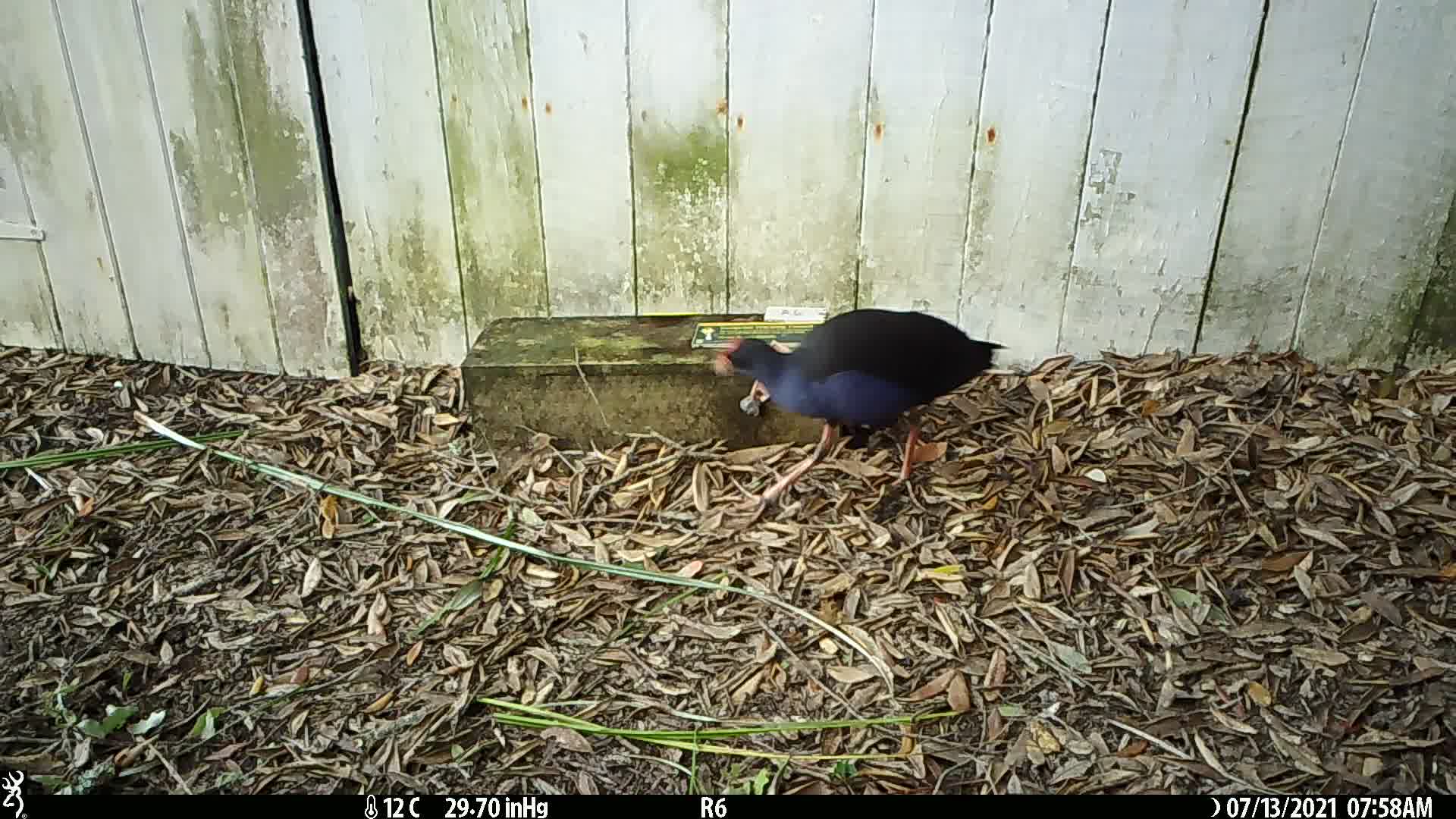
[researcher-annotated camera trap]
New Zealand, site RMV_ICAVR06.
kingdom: Animalia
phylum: Chordata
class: Aves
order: Gruiformes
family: Rallidae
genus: Porphyrio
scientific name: Porphyrio melanotus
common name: australasian swamphen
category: pukeko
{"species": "pukeko (australasian swamphen) (Porphyrio melanotus)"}